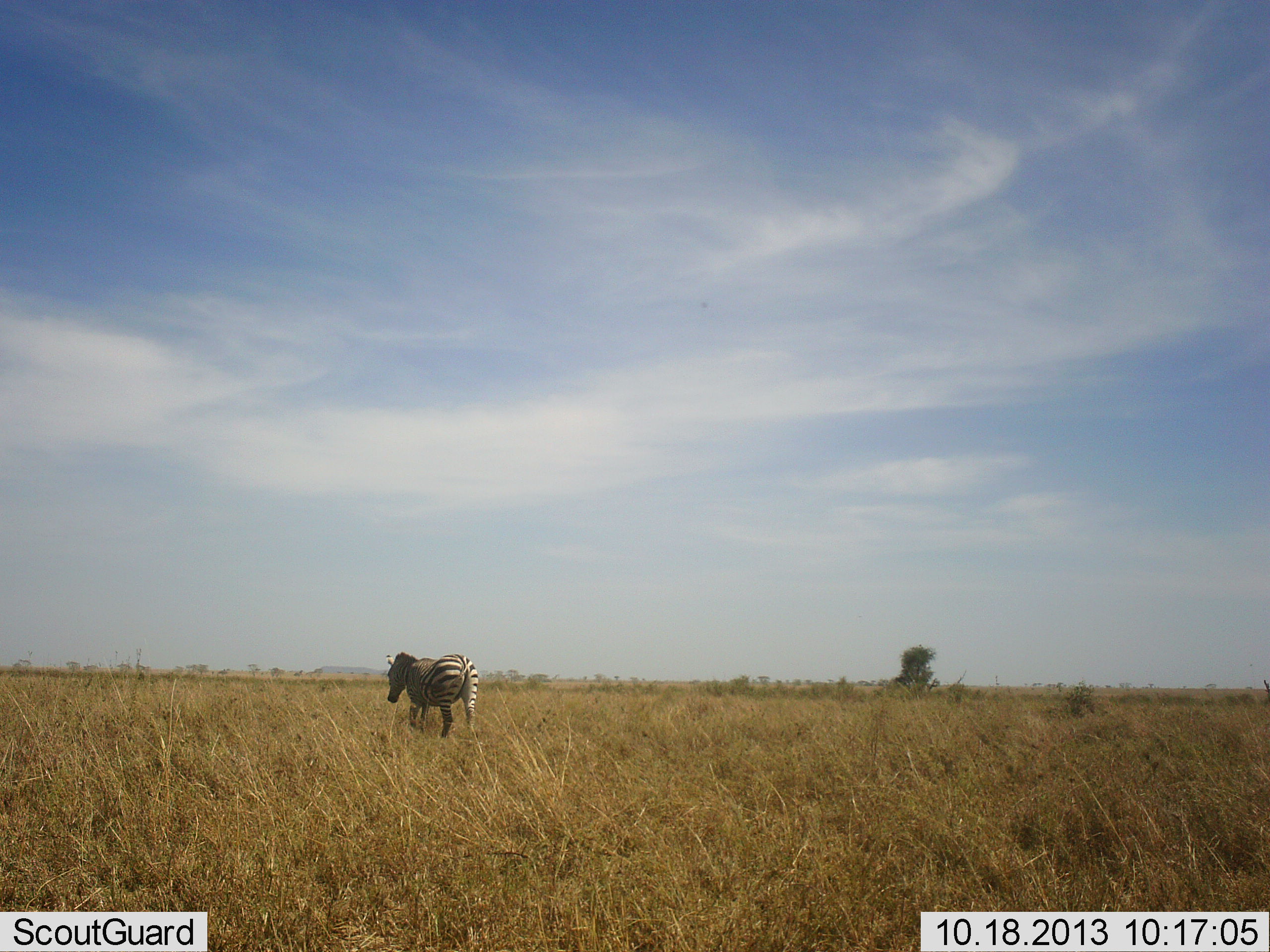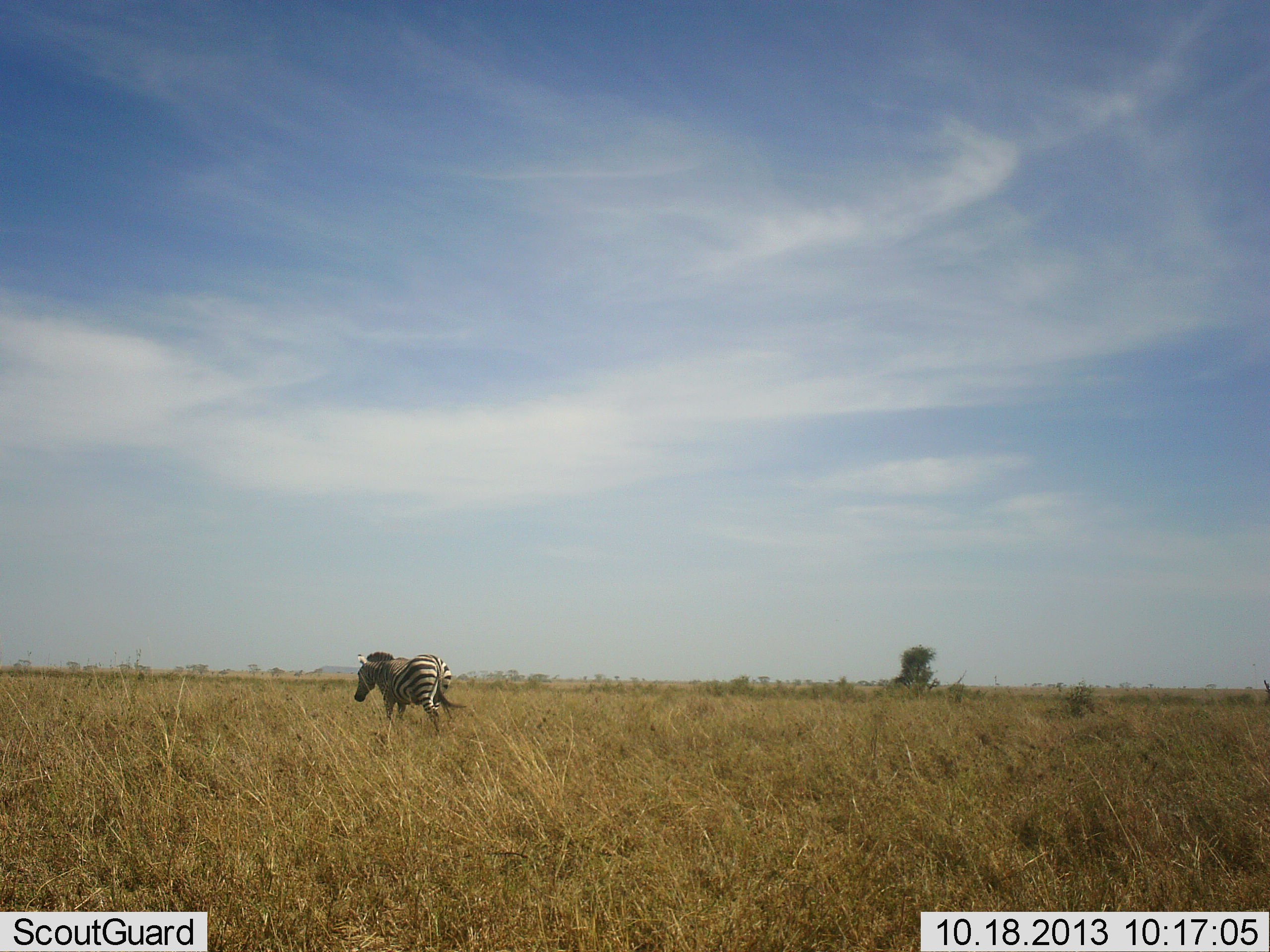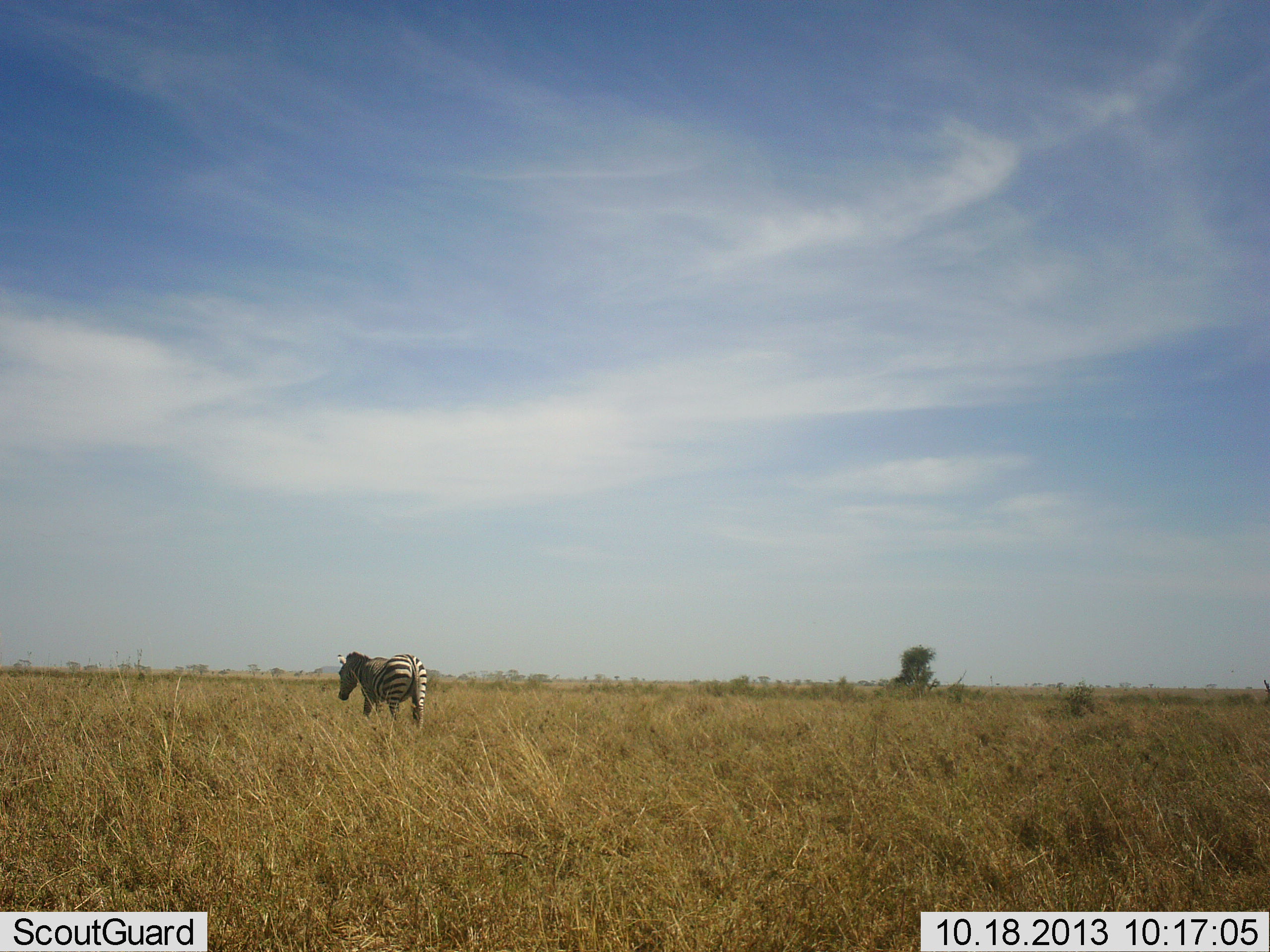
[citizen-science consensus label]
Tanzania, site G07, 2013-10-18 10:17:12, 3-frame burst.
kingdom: Animalia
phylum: Chordata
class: Mammalia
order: Perissodactyla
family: Equidae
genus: Equus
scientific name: Equus quagga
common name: plains zebra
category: zebra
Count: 1.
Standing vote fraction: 10%.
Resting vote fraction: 0%.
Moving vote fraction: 90%.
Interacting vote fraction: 0%.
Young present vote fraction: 0%.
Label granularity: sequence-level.